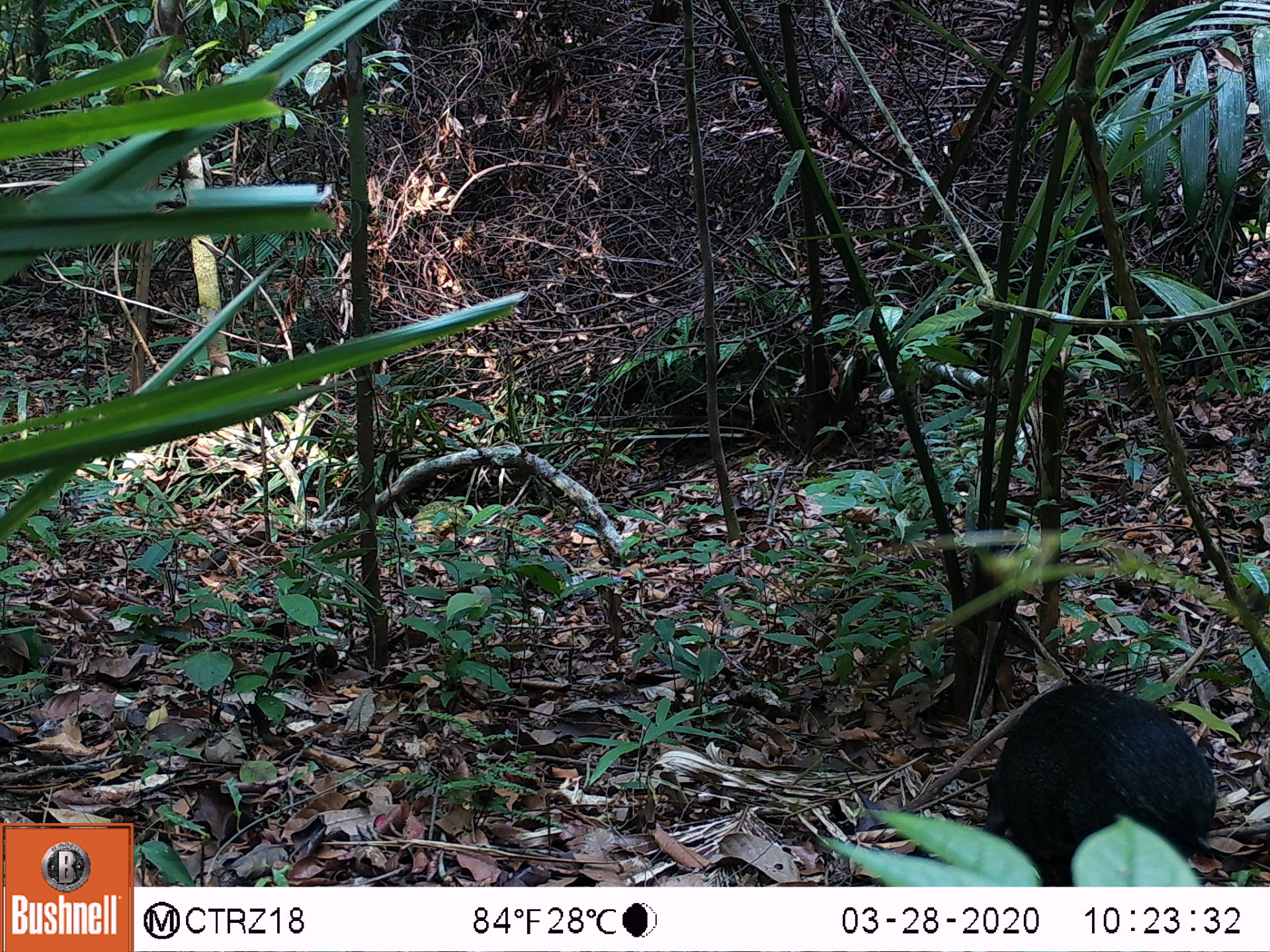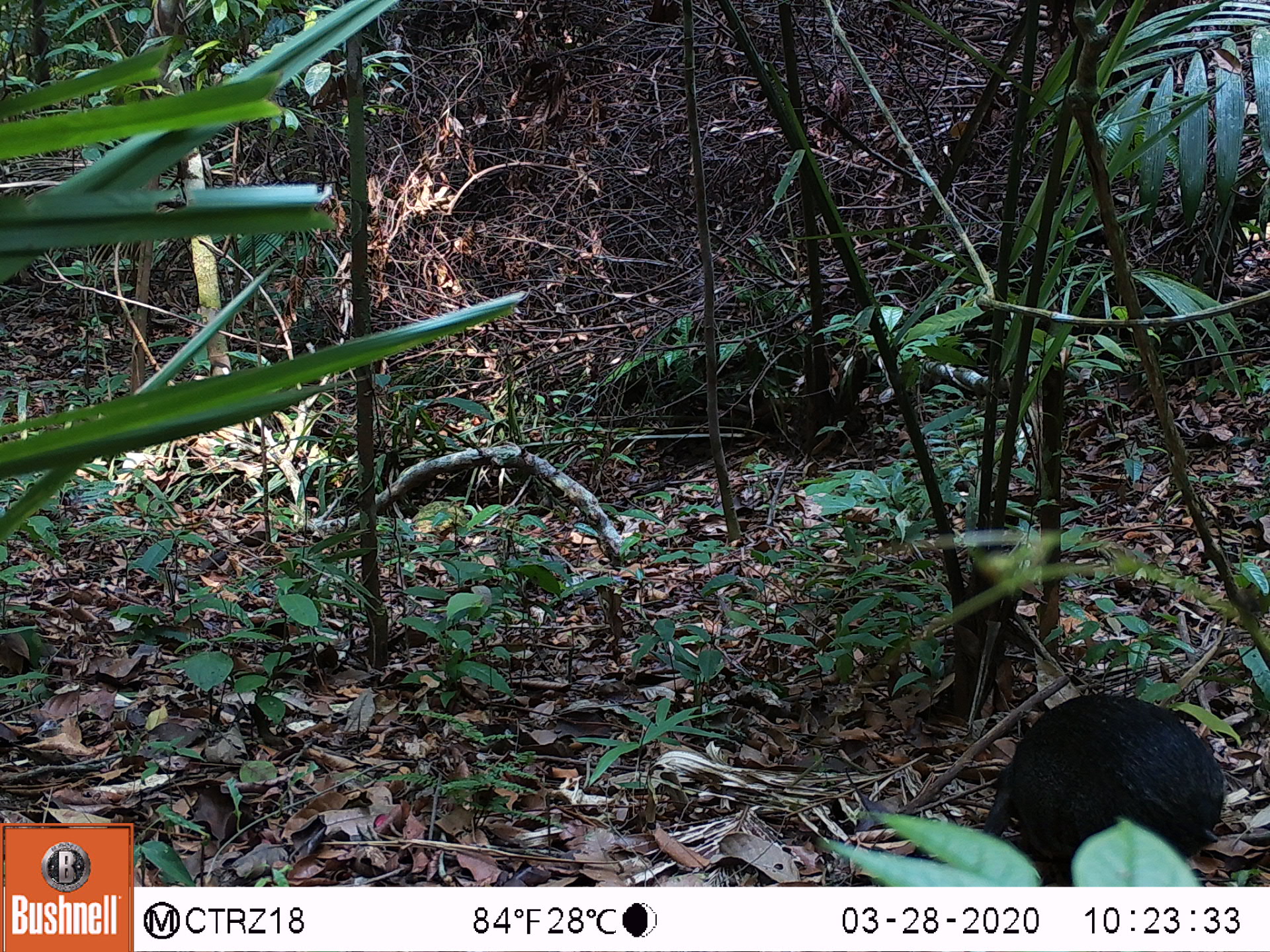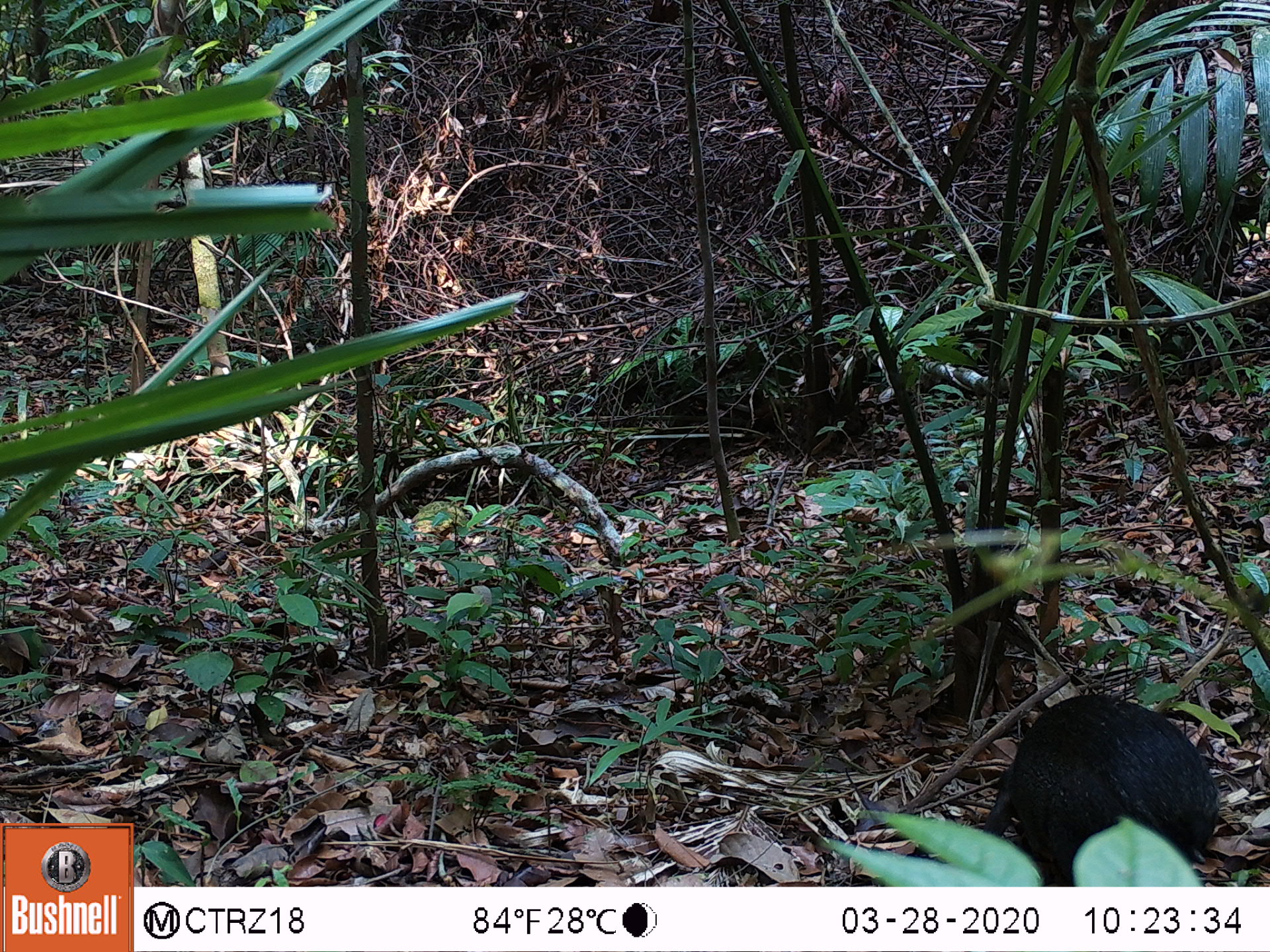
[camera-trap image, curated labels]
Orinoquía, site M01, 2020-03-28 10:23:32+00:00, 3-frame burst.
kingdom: Animalia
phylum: Chordata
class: Mammalia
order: Rodentia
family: Dasyproctidae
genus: Dasyprocta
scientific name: Dasyprocta fuliginosa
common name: black agouti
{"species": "black agouti (Dasyprocta fuliginosa)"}